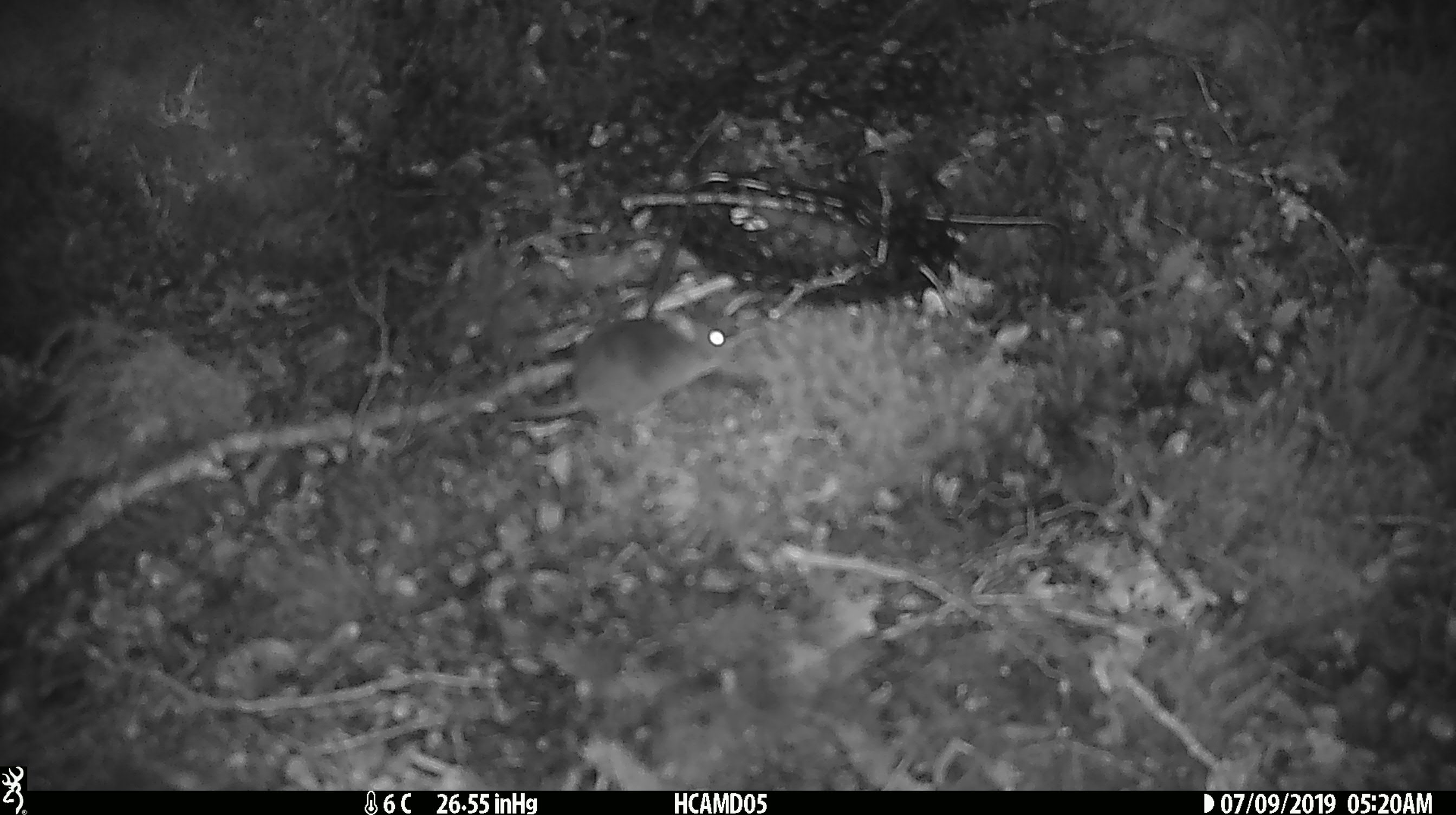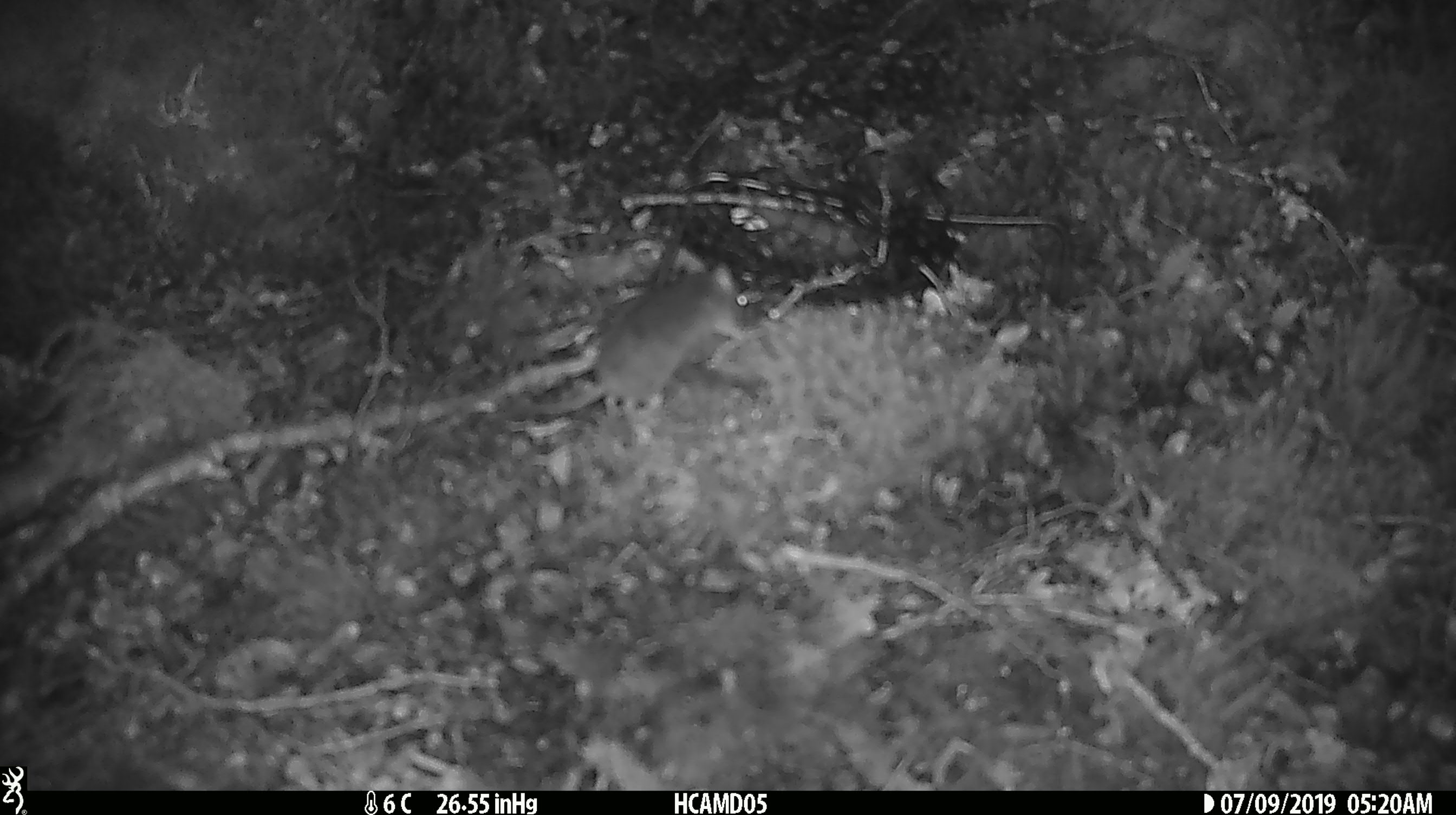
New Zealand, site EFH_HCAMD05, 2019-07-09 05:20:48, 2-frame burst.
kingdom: Animalia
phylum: Chordata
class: Mammalia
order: Rodentia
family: Muridae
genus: Mus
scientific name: Mus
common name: mouse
Mouse (Mus).